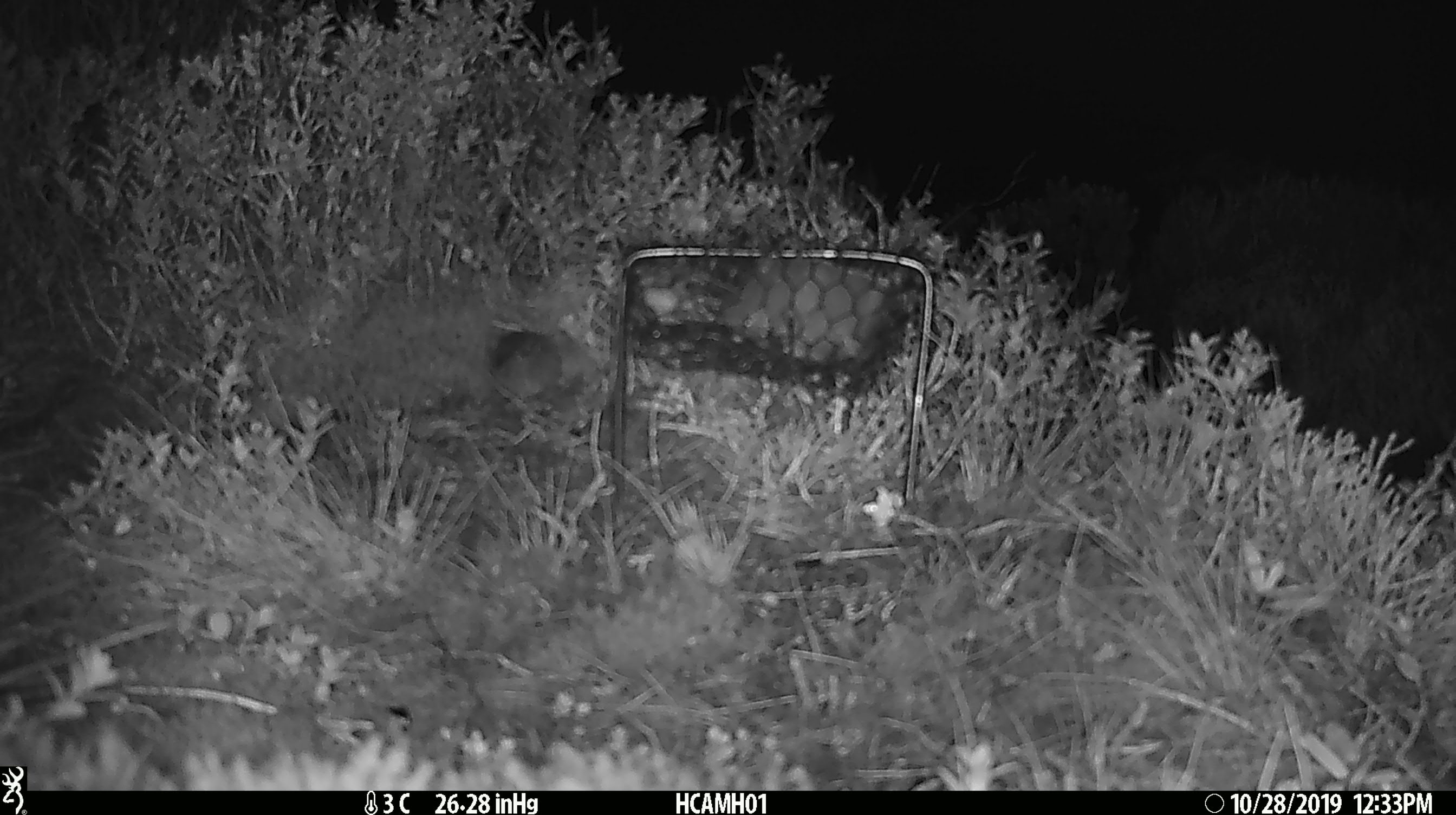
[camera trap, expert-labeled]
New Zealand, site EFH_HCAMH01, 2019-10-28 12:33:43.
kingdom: Animalia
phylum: Chordata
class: Mammalia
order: Rodentia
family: Muridae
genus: Mus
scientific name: Mus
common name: mouse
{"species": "mouse (Mus)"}